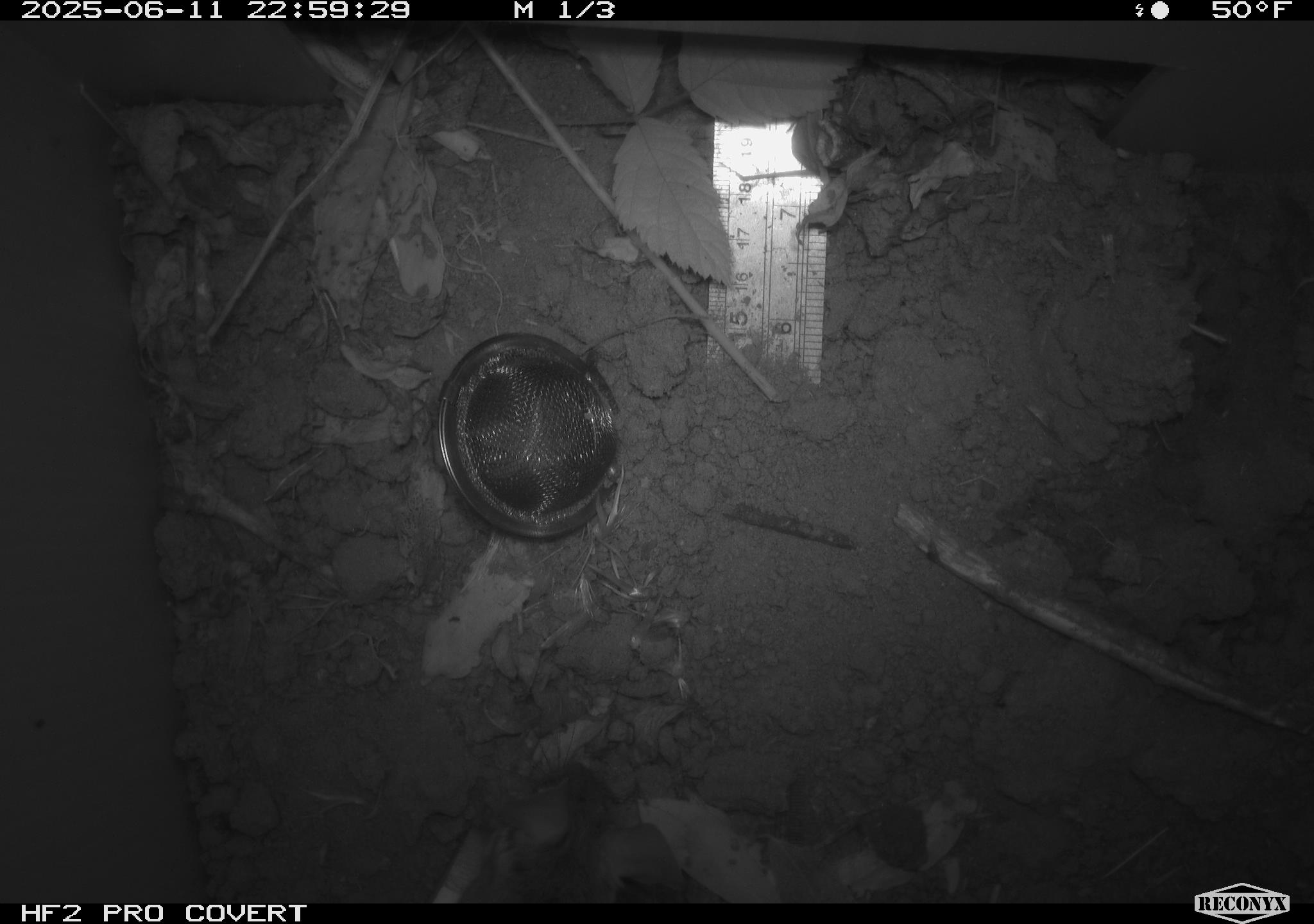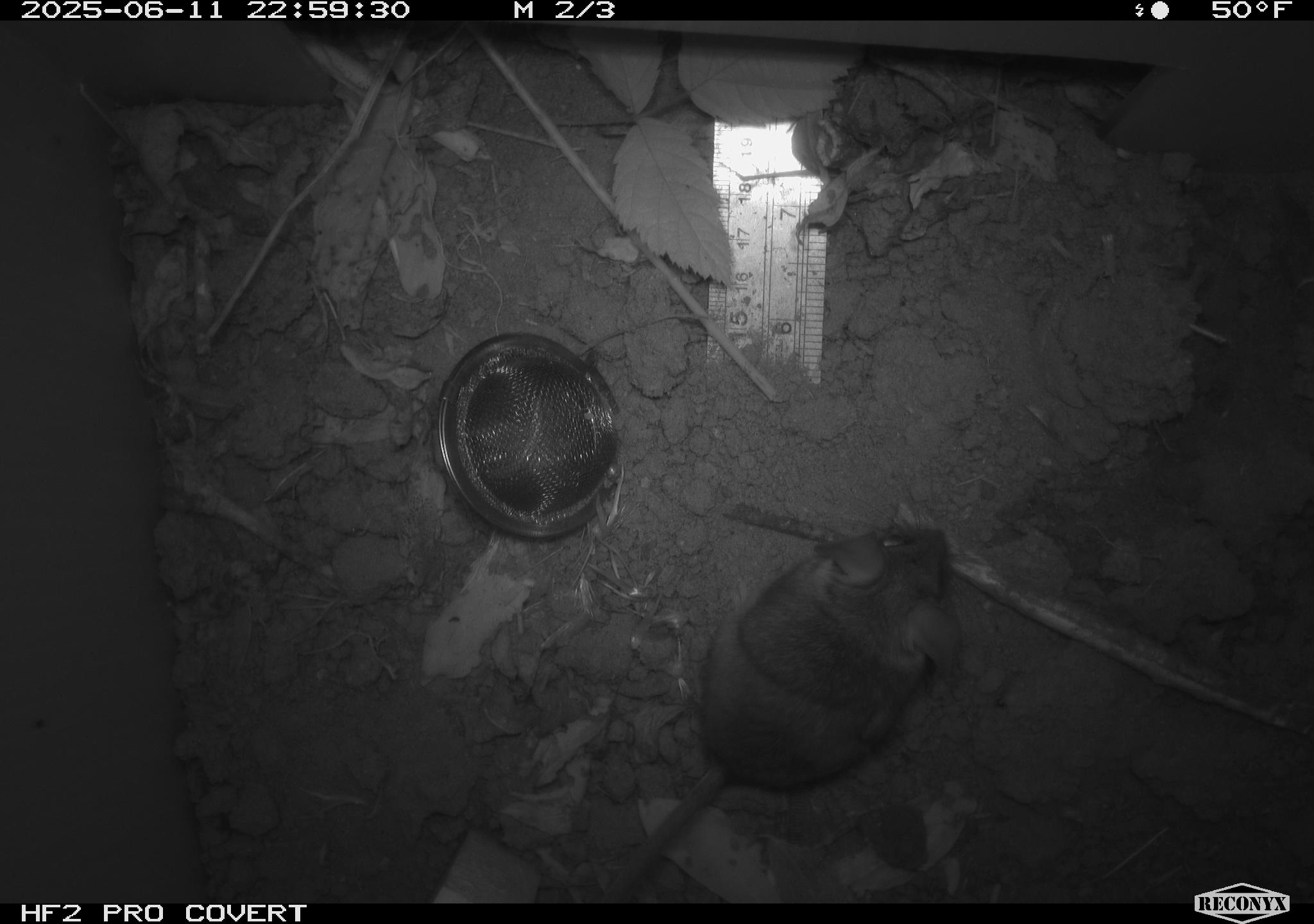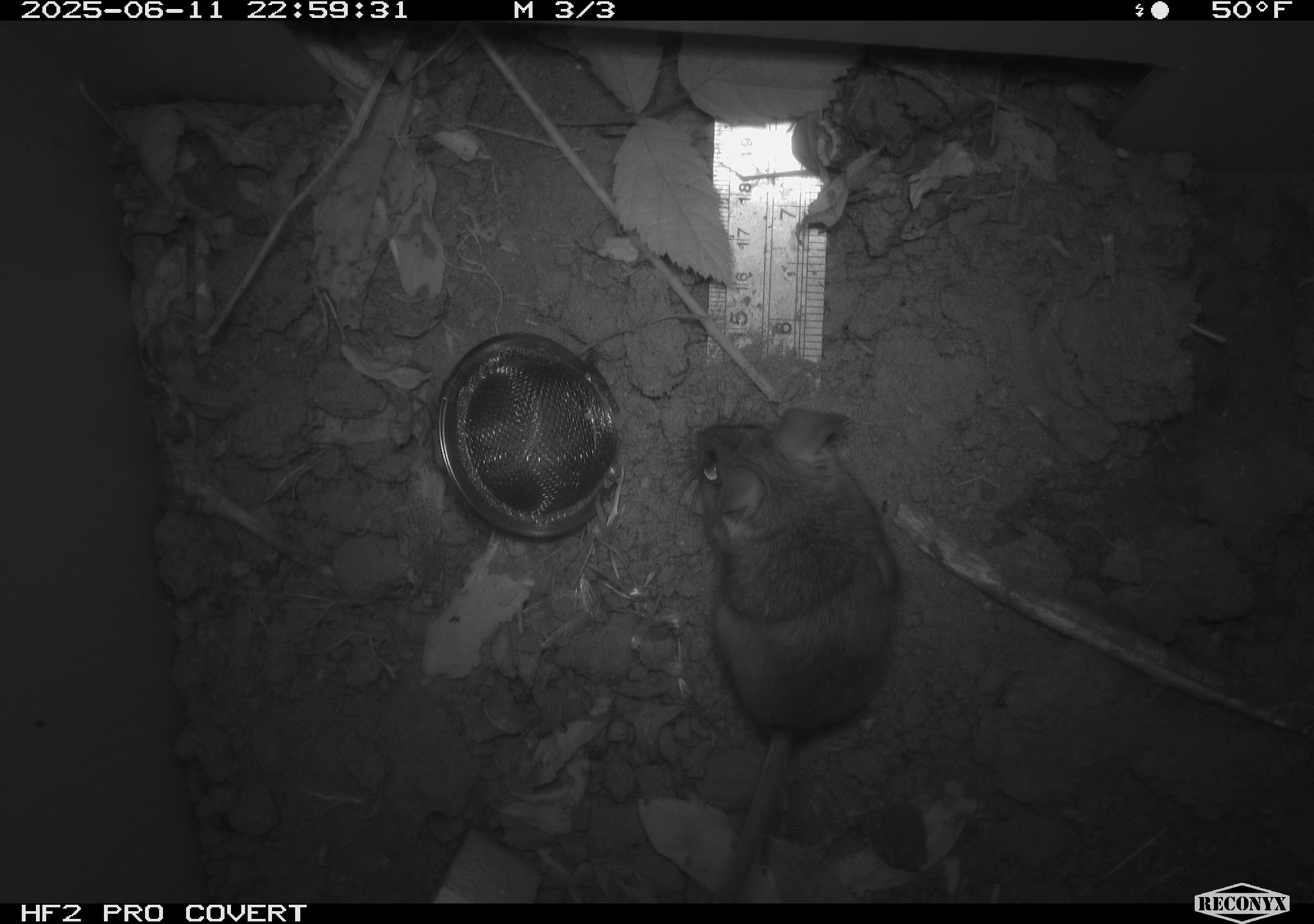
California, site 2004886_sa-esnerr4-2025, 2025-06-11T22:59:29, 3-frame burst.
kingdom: Animalia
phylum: Chordata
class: Mammalia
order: Rodentia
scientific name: Rodentia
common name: rodent